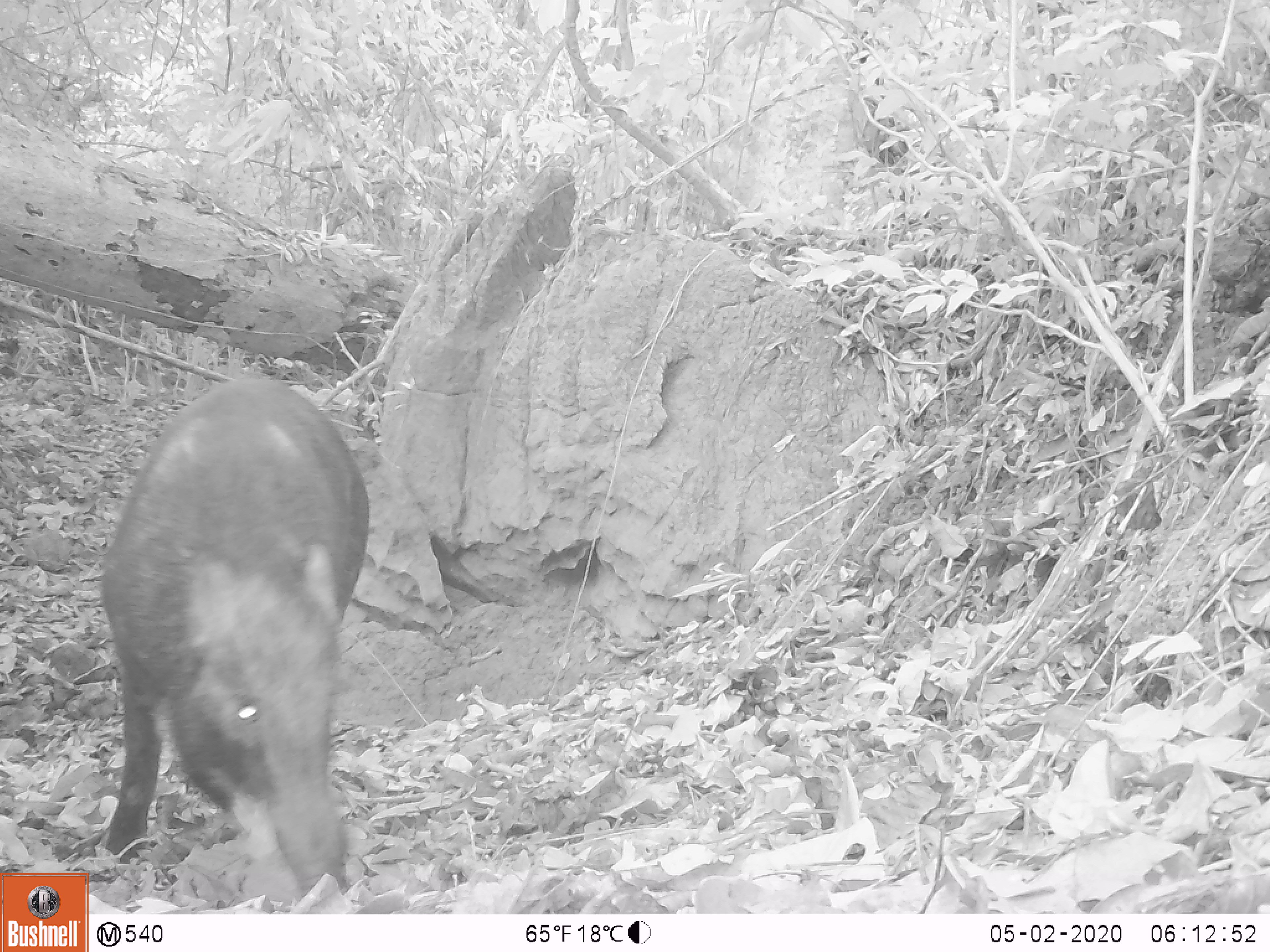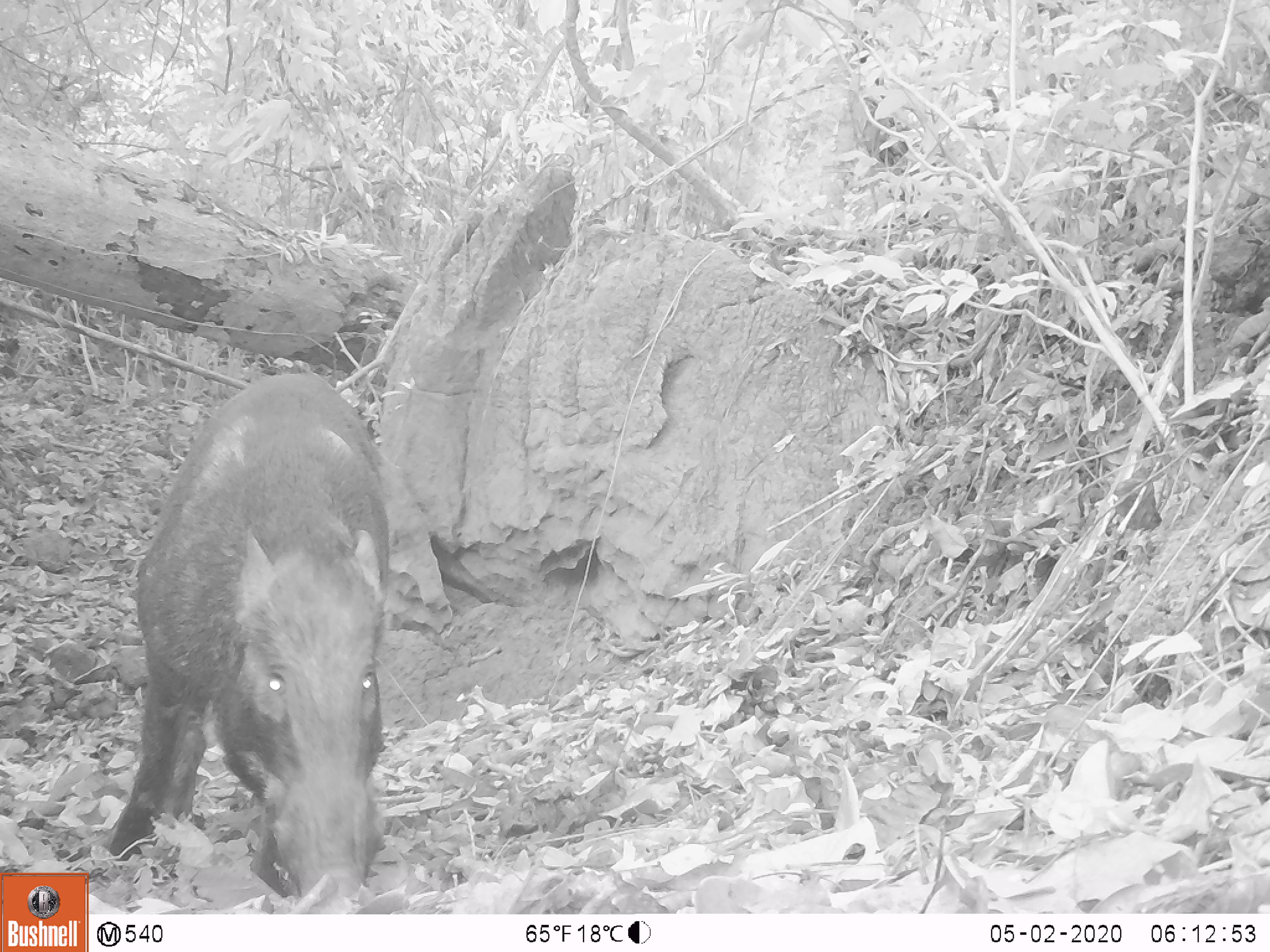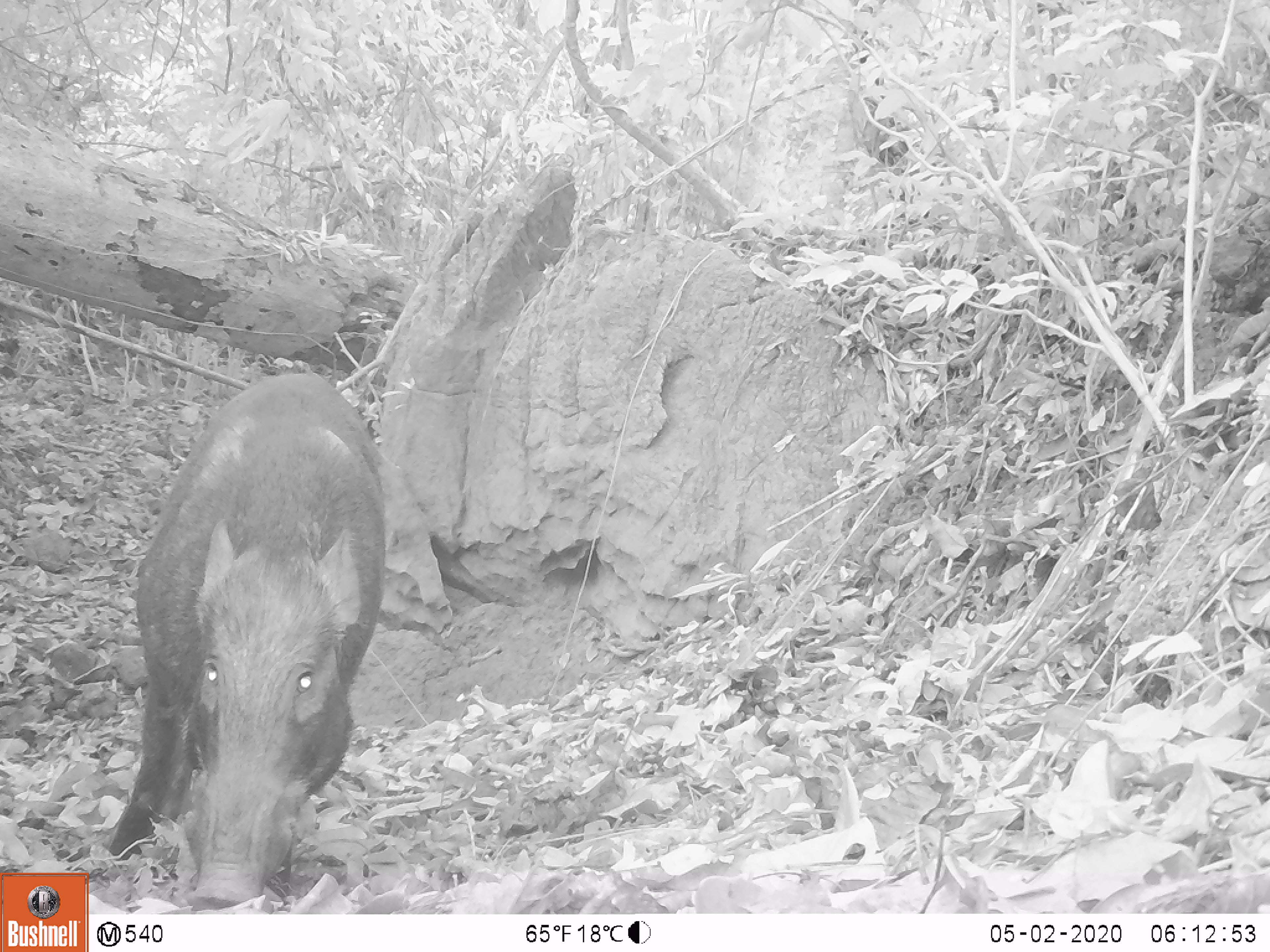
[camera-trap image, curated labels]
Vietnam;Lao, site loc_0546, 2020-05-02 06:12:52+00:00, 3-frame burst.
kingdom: Animalia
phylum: Chordata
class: Mammalia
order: Artiodactyla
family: Suidae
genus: Sus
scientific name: Sus scrofa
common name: eurasian wild pig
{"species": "eurasian wild pig (Sus scrofa)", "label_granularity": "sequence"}